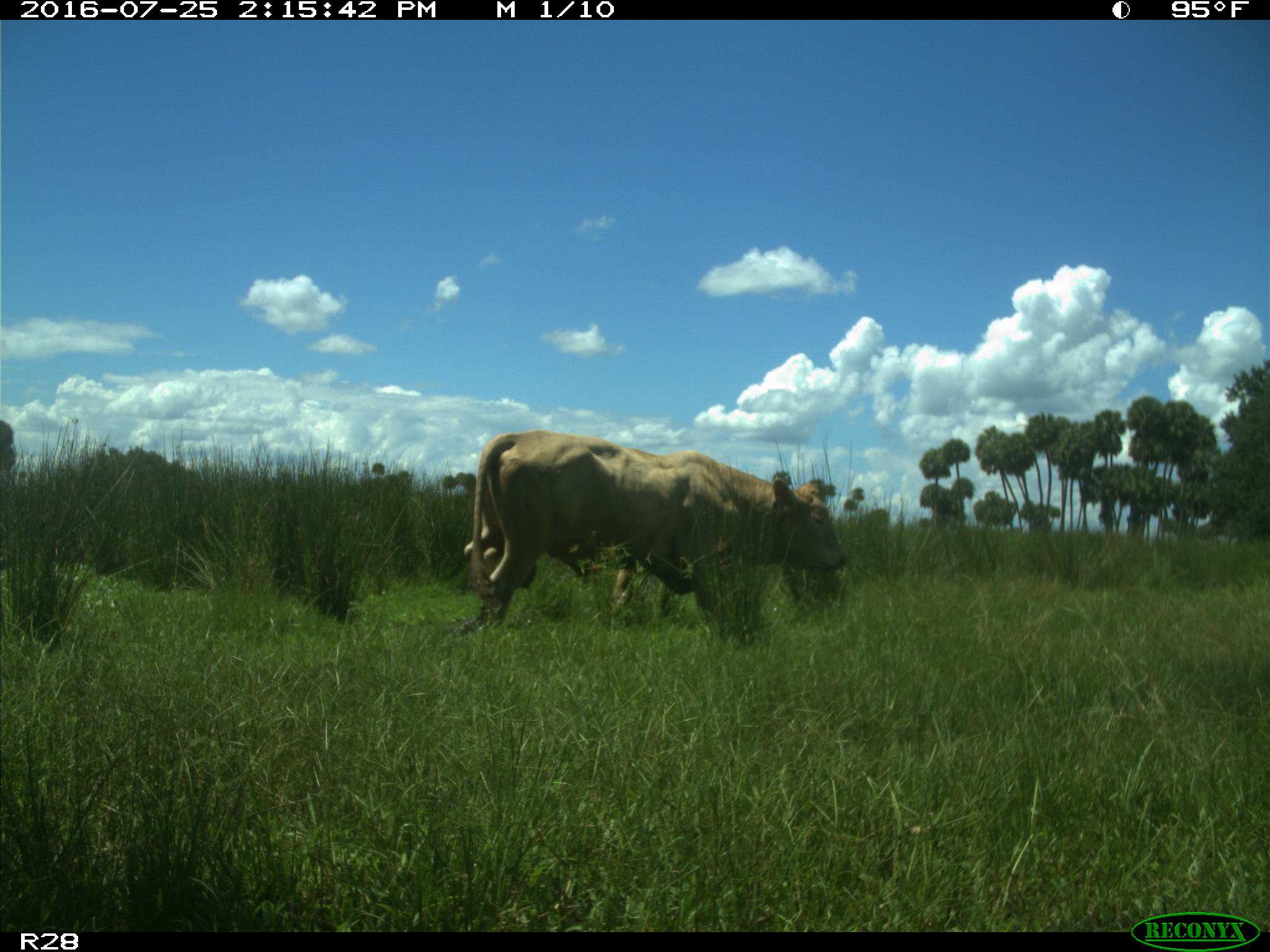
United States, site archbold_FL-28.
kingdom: Animalia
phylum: Chordata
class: Mammalia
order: Artiodactyla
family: Bovidae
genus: Bos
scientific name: Bos taurus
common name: domestic cow